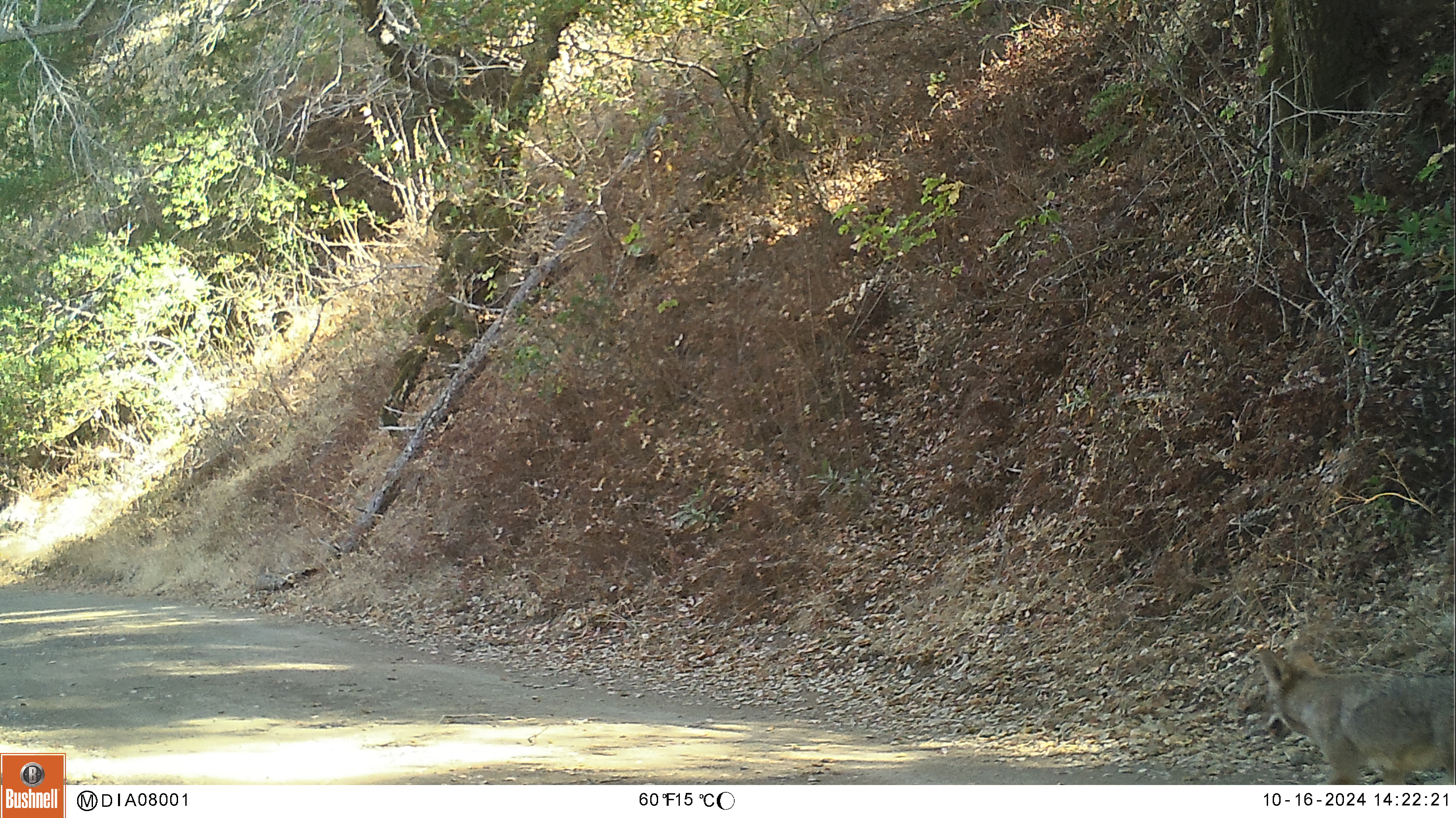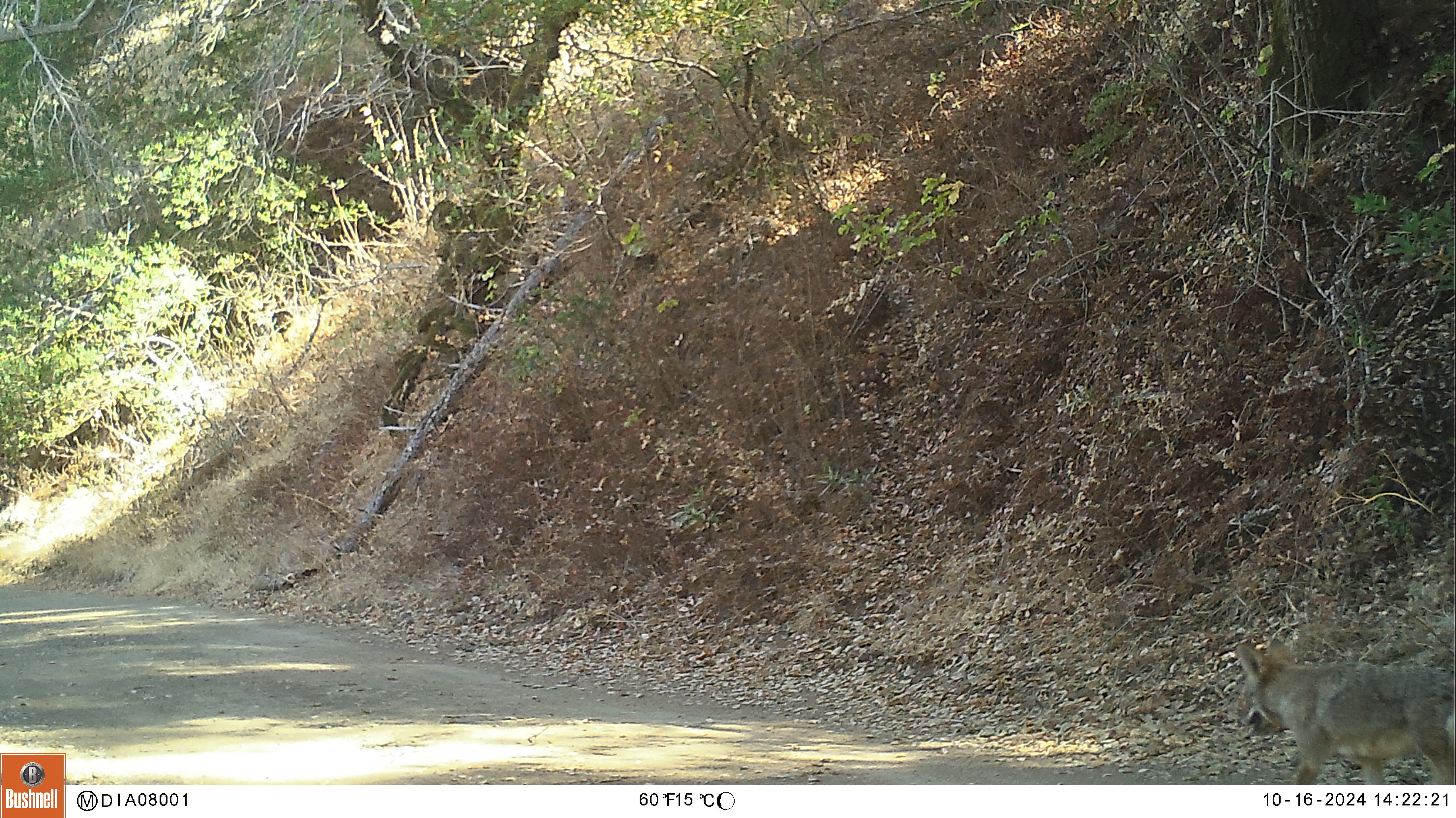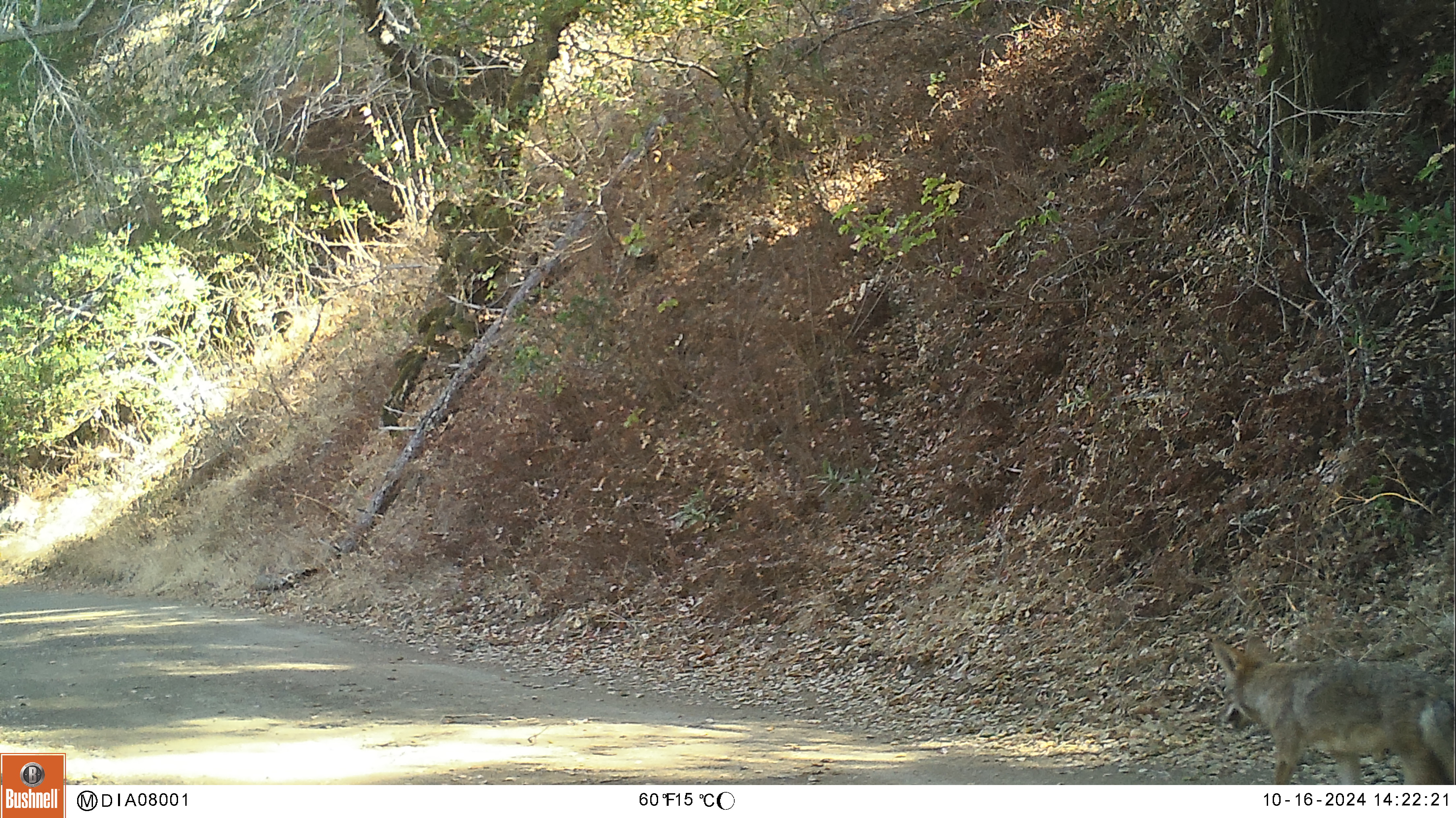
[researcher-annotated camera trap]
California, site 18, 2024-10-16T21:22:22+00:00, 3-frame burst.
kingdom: Animalia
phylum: Chordata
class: Mammalia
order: Carnivora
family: Canidae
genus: Canis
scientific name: Canis latrans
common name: coyote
Coyote (Canis latrans).